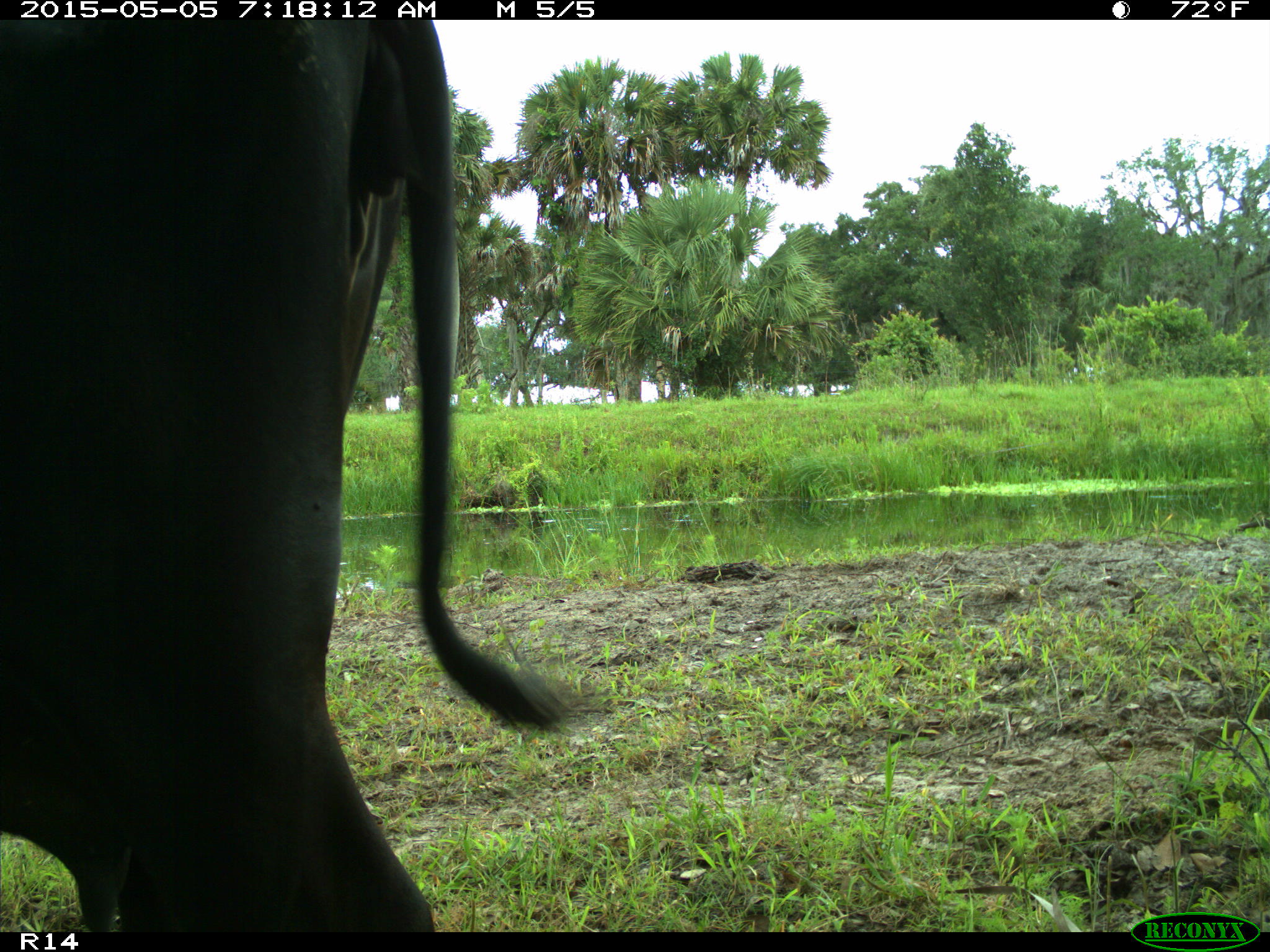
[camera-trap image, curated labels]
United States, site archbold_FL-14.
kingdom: Animalia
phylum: Chordata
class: Mammalia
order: Artiodactyla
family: Bovidae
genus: Bos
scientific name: Bos taurus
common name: domestic cow